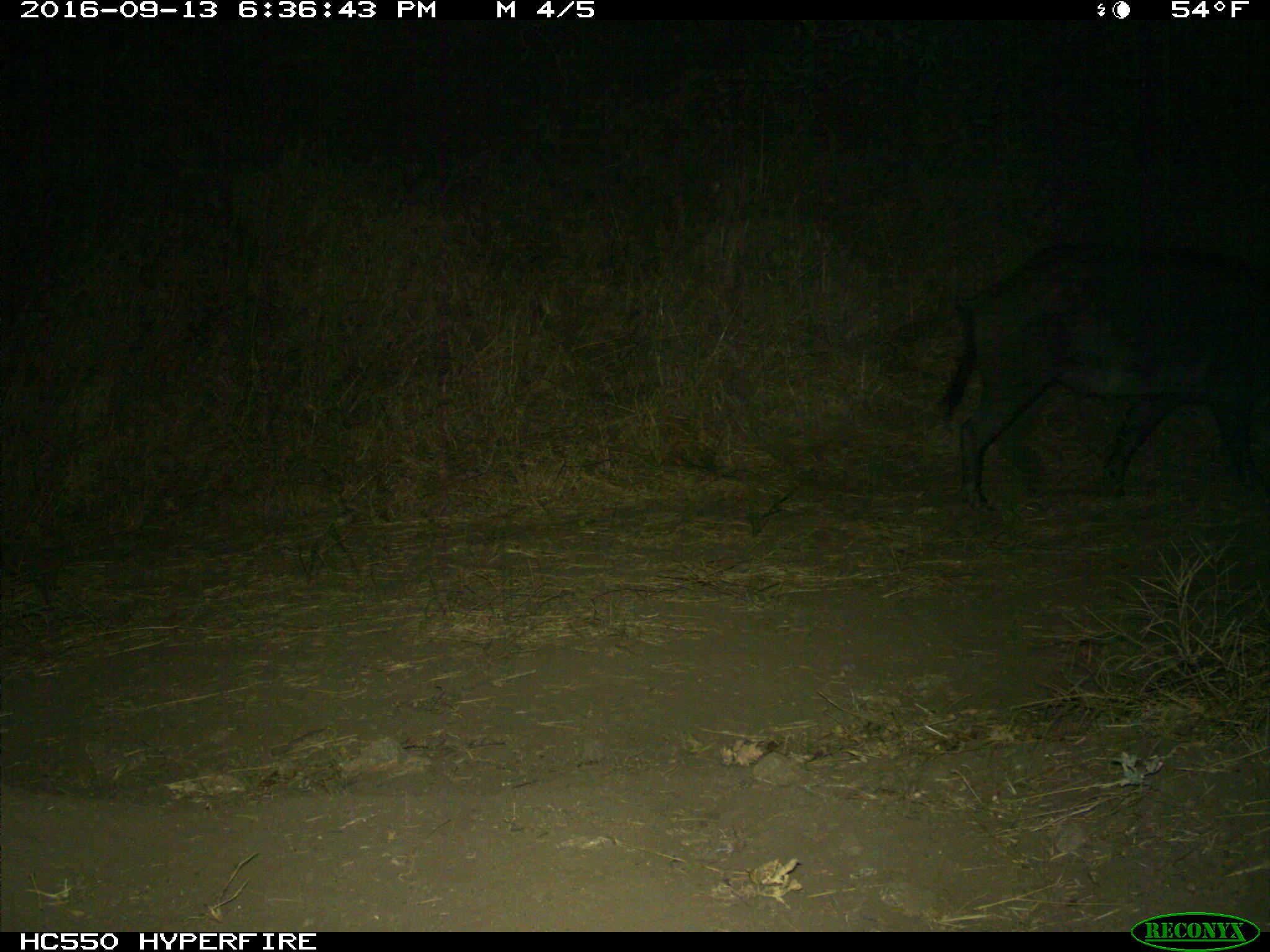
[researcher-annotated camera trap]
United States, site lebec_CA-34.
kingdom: Animalia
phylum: Chordata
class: Mammalia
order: Artiodactyla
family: Suidae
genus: Sus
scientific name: Sus scrofa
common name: wild boar